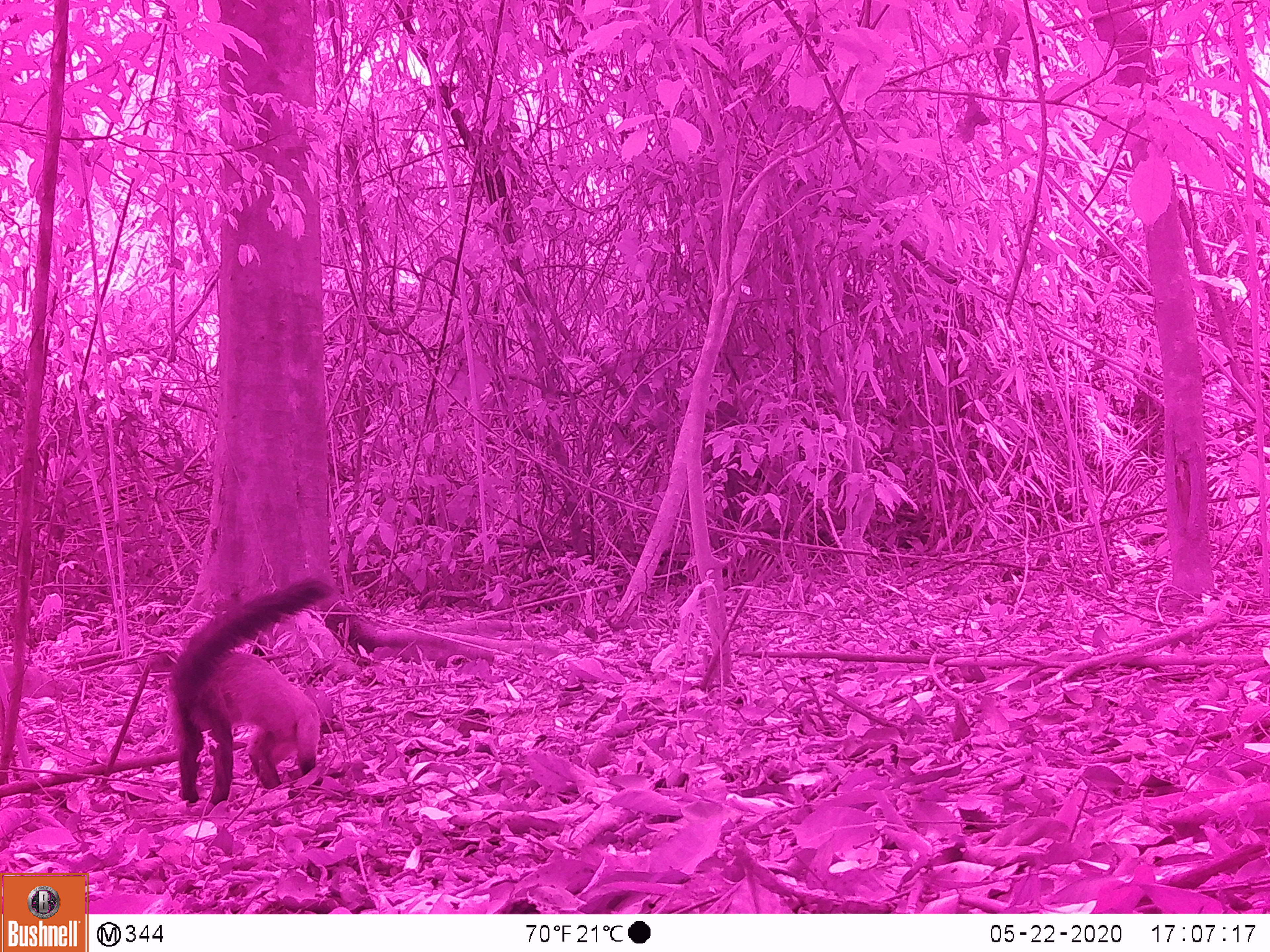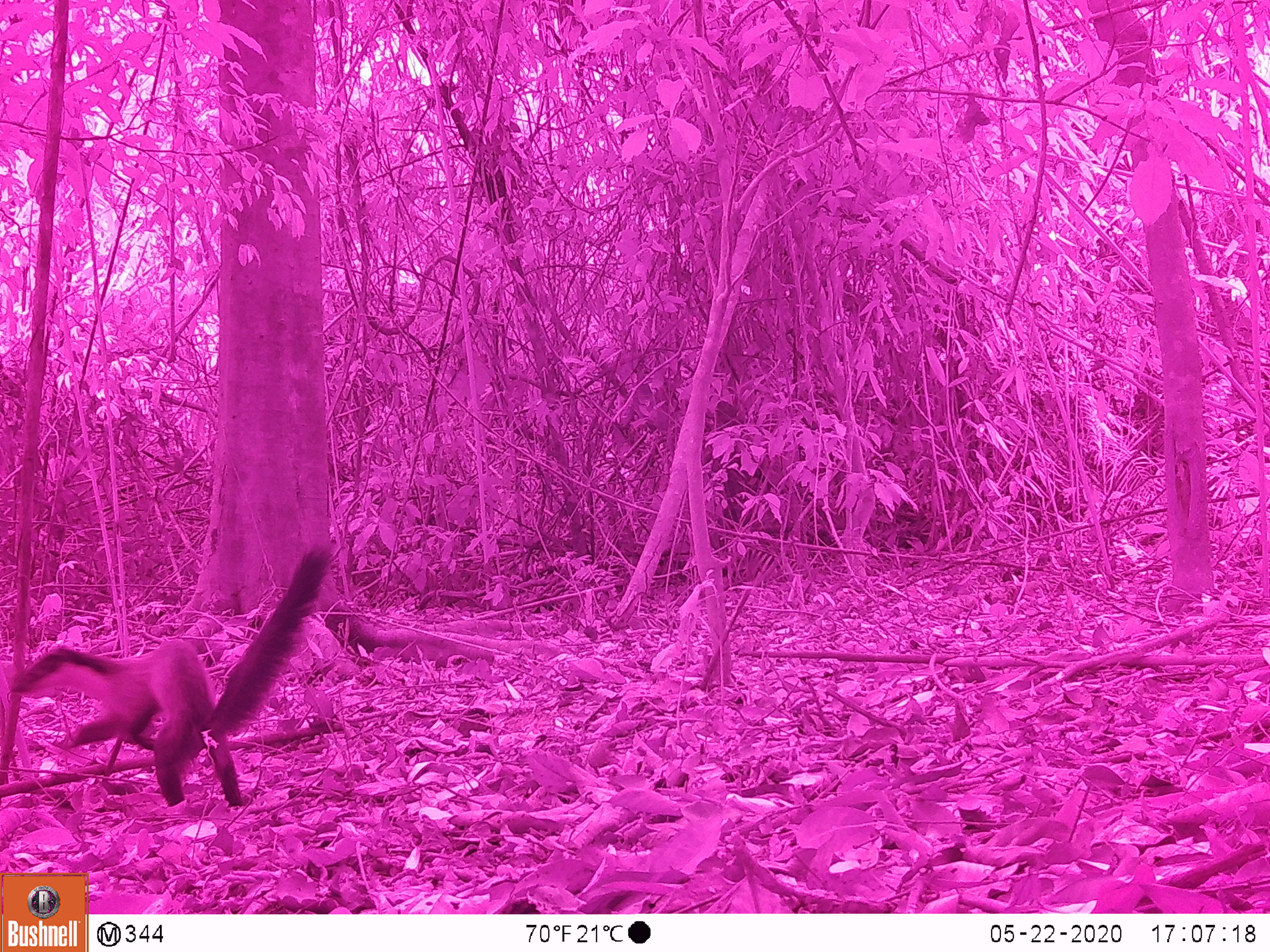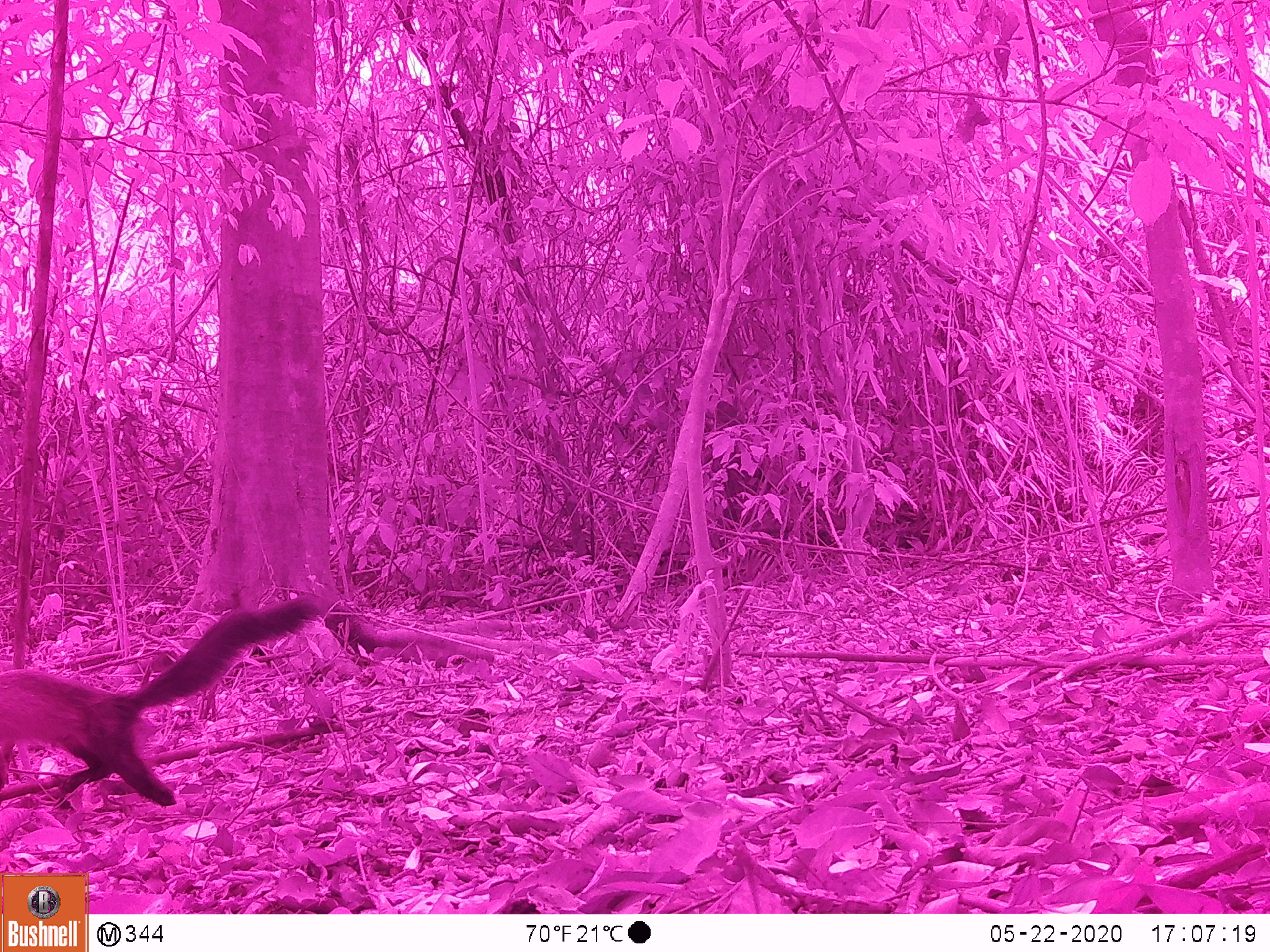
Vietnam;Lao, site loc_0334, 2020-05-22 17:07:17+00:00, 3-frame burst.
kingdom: Animalia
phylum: Chordata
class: Mammalia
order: Carnivora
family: Mustelidae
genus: Martes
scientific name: Martes flavigula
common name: yellow-throated marten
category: yellow throated marten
Yellow throated marten (yellow-throated marten) (Martes flavigula). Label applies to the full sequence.